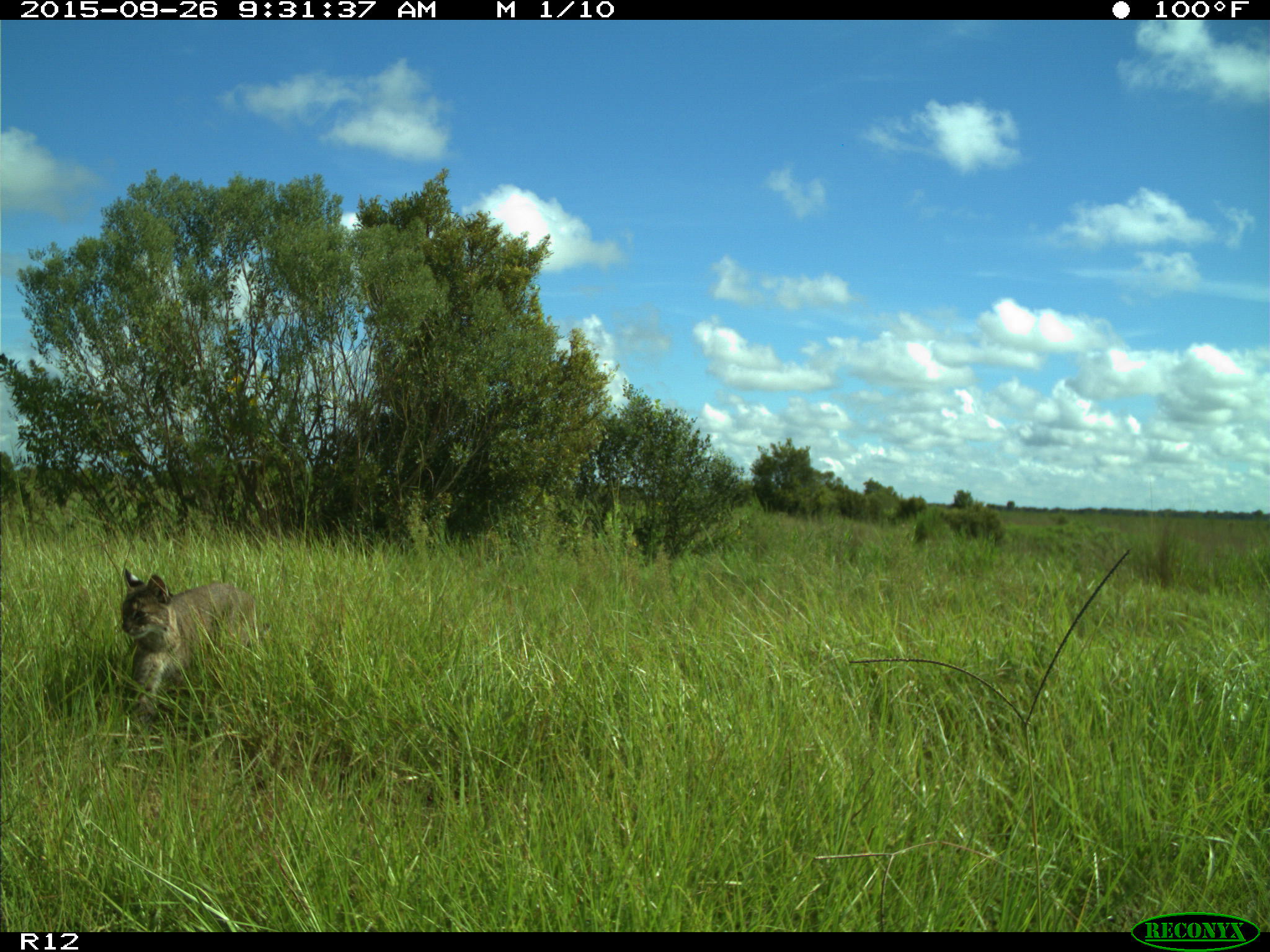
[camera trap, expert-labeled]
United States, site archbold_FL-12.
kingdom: Animalia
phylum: Chordata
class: Mammalia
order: Carnivora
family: Felidae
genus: Lynx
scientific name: Lynx rufus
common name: bobcat